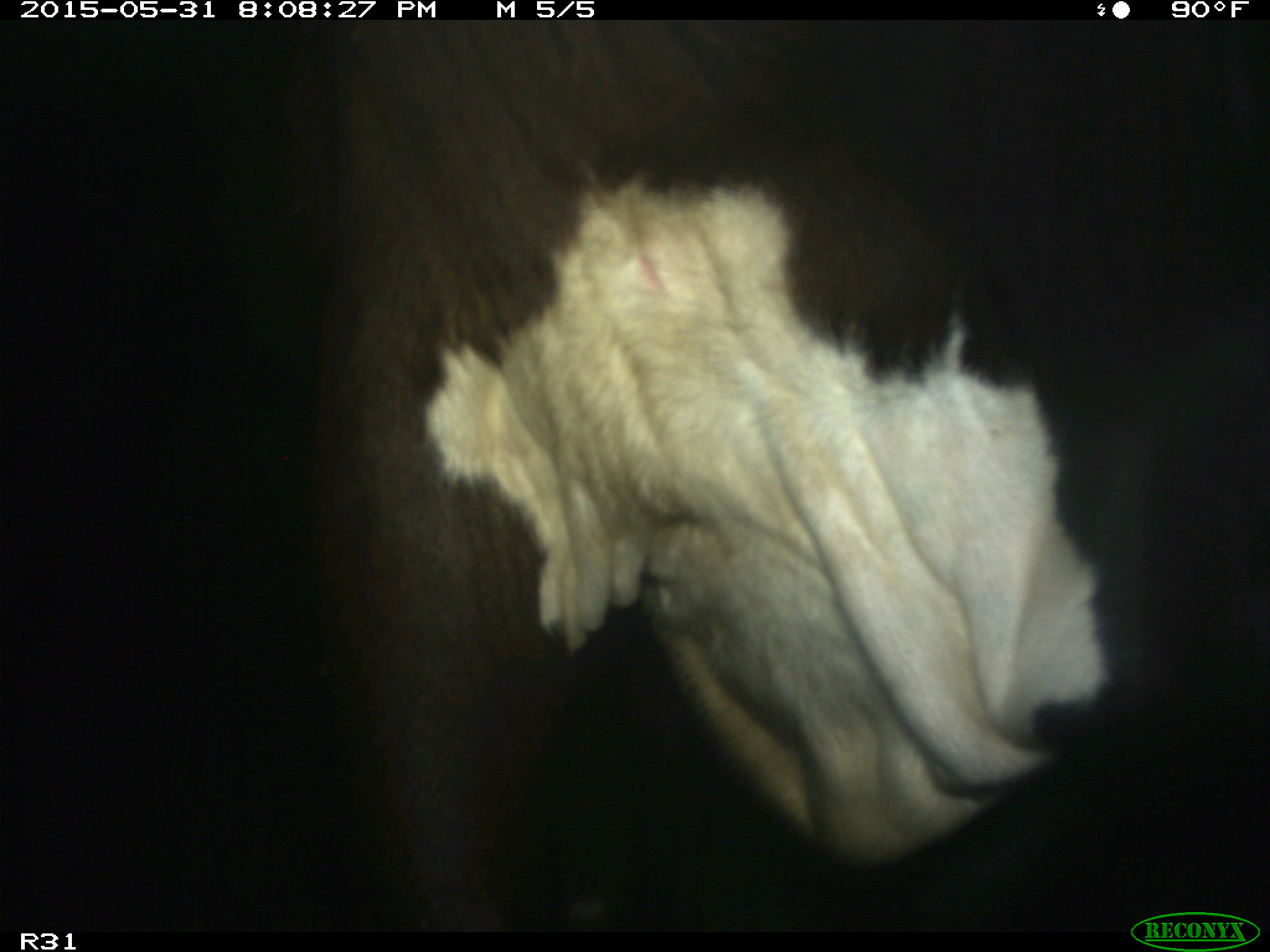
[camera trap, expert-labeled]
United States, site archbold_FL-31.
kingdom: Animalia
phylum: Chordata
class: Mammalia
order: Artiodactyla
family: Bovidae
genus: Bos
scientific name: Bos taurus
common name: domestic cow